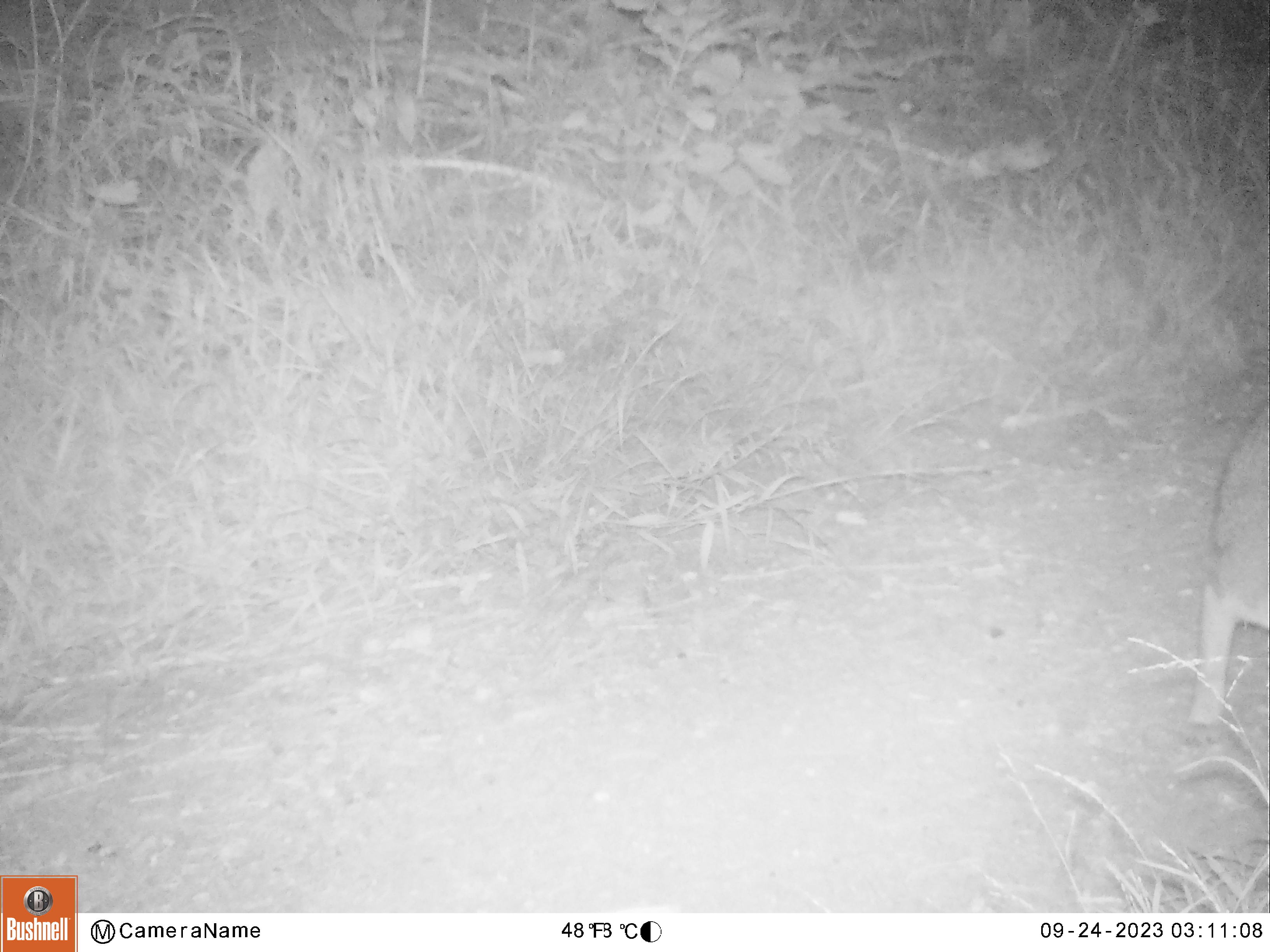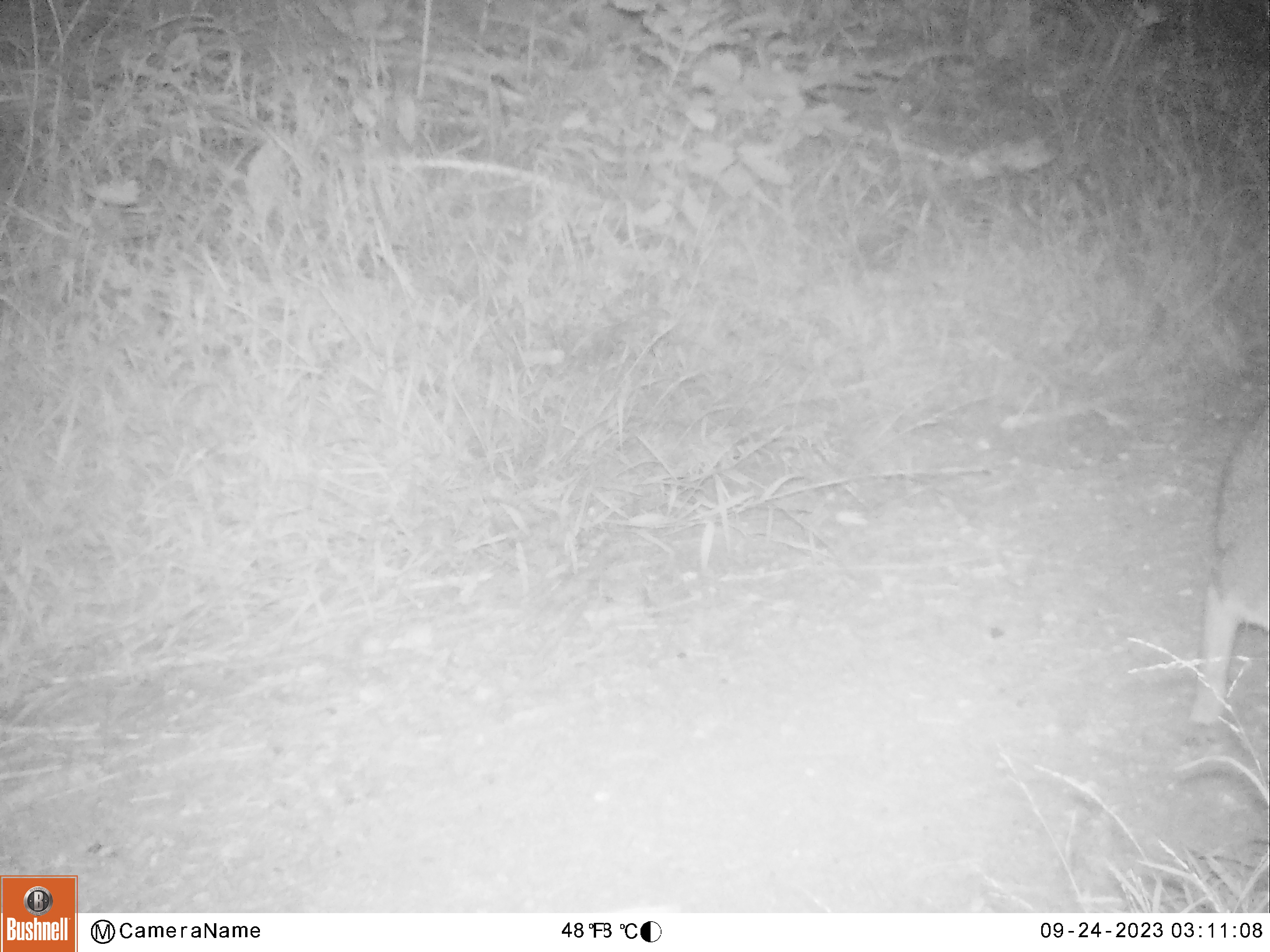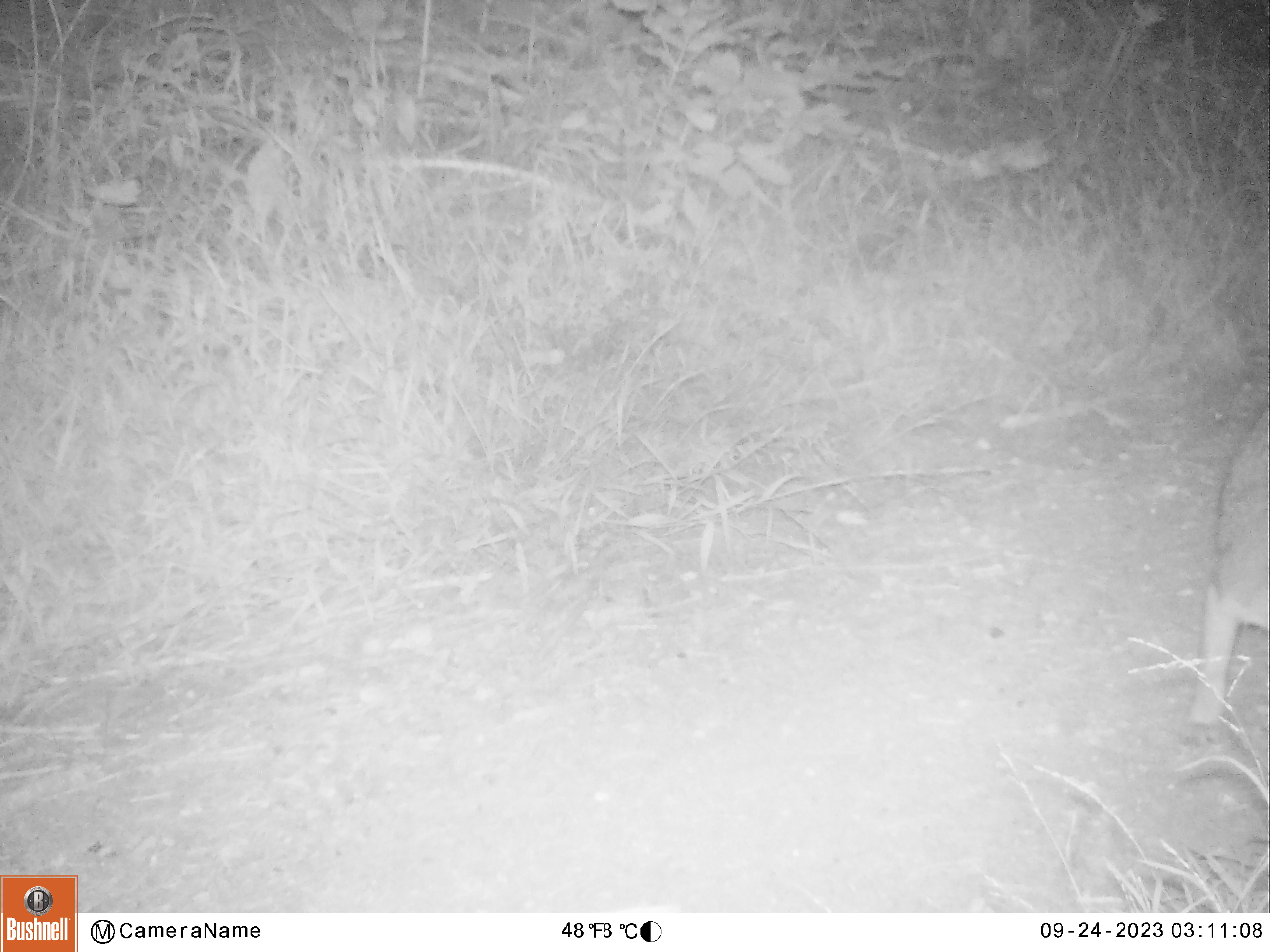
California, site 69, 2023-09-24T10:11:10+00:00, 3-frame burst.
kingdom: Animalia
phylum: Chordata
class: Mammalia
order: Carnivora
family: Canidae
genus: Urocyon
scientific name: Urocyon cinereoargenteus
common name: gray fox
Gray fox (Urocyon cinereoargenteus).